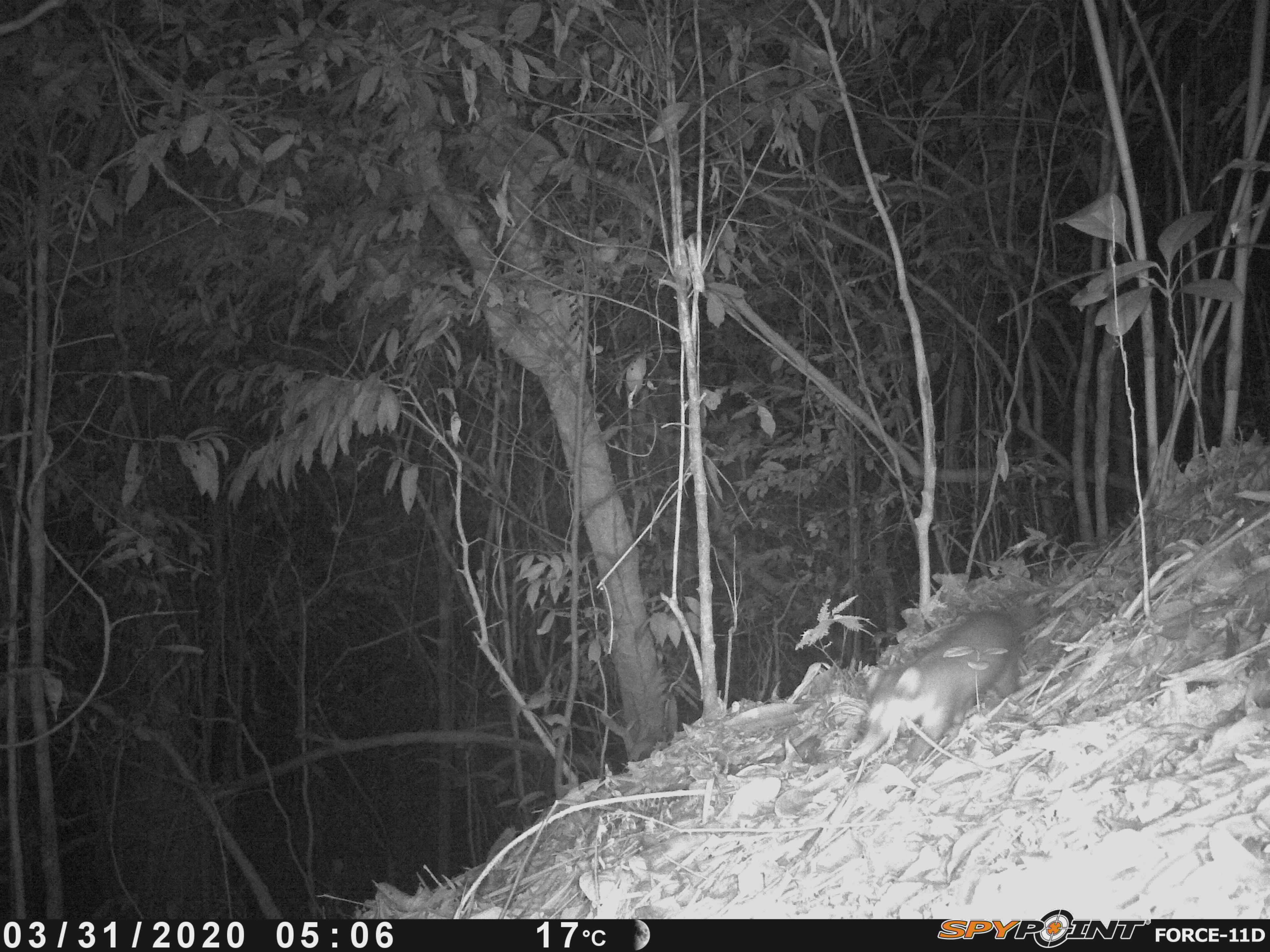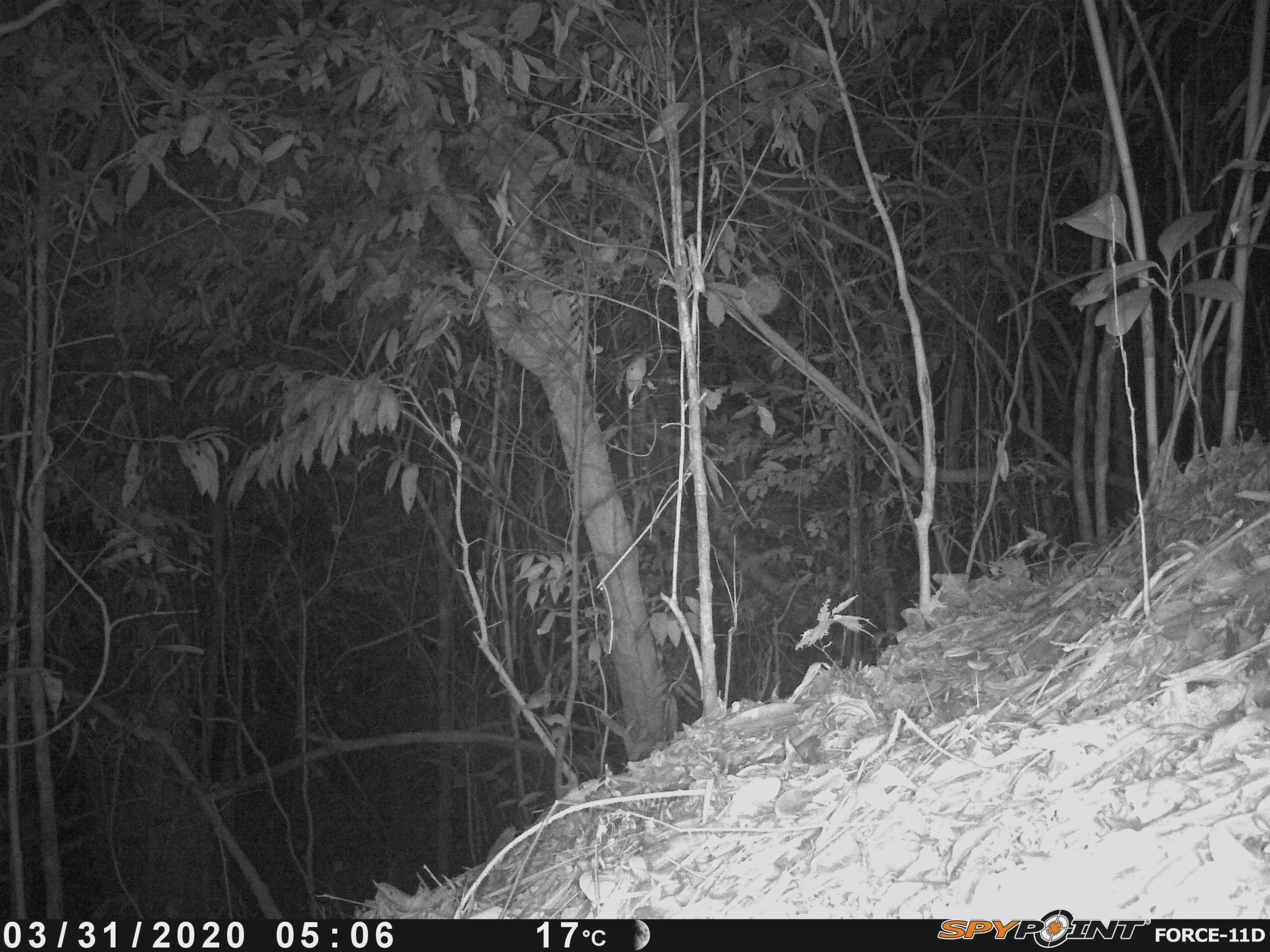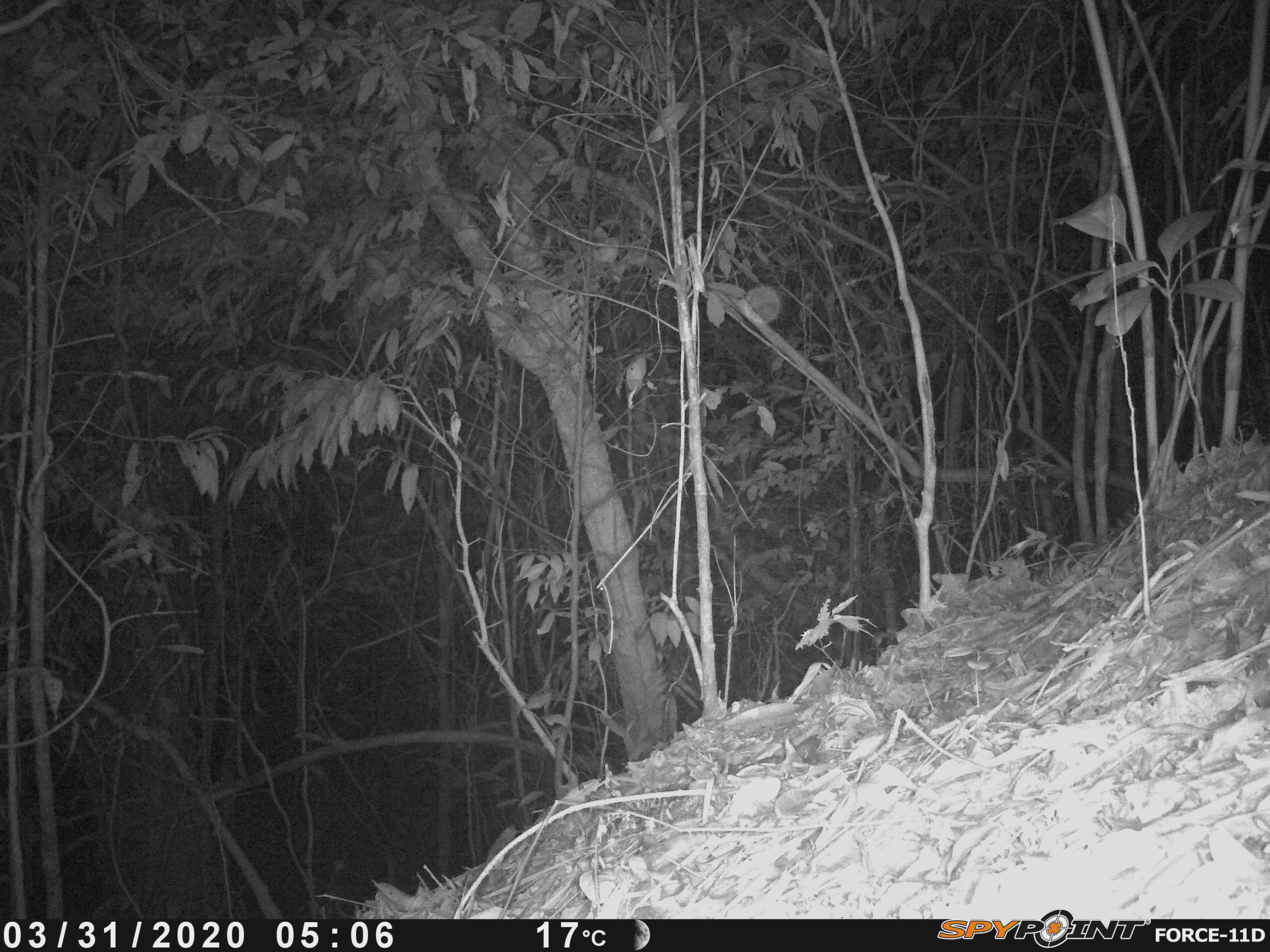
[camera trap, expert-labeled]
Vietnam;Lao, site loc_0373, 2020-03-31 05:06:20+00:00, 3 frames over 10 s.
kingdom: Animalia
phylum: Chordata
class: Mammalia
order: Carnivora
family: Mustelidae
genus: Melogale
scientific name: Melogale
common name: ferret badger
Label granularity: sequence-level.